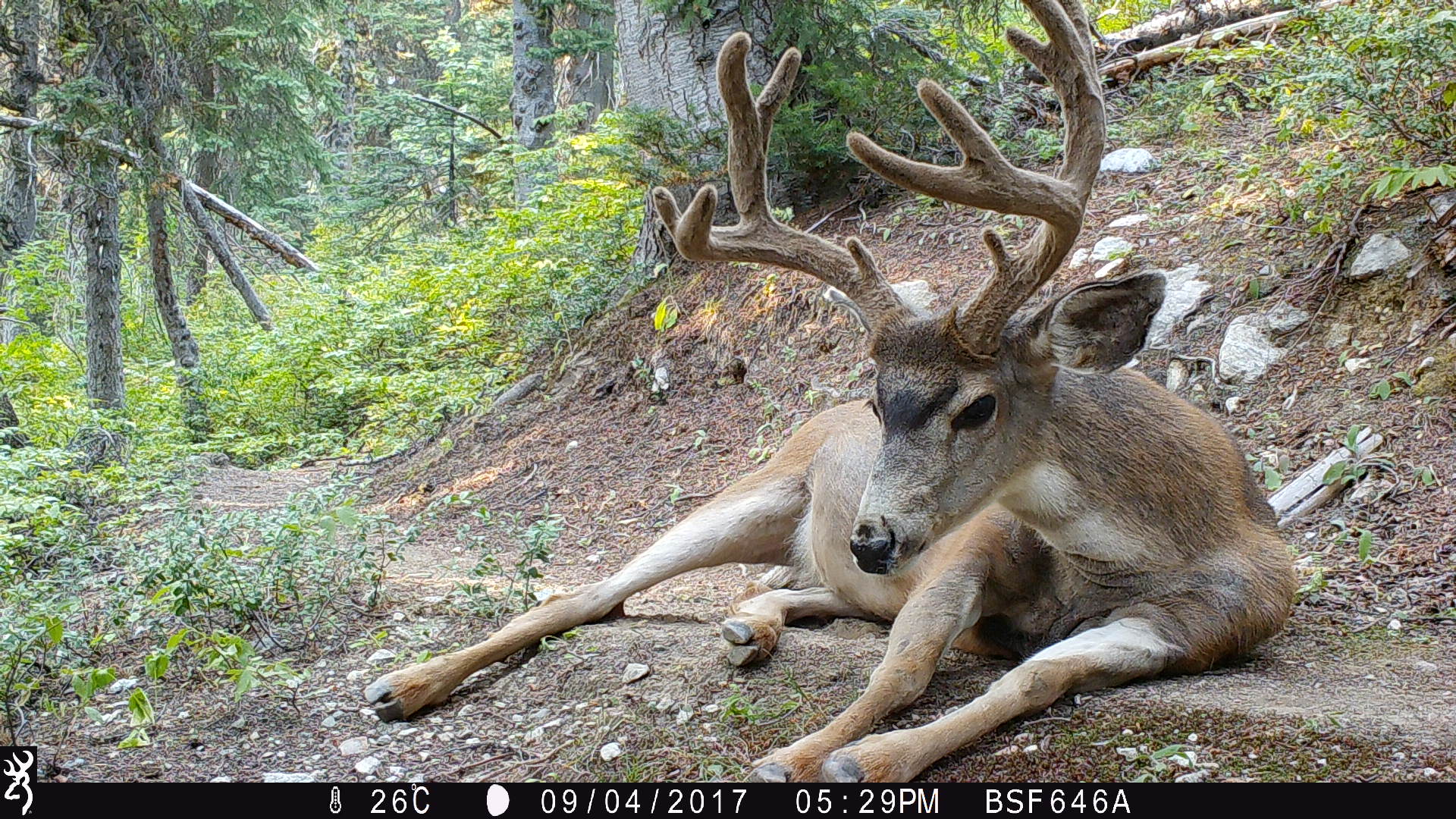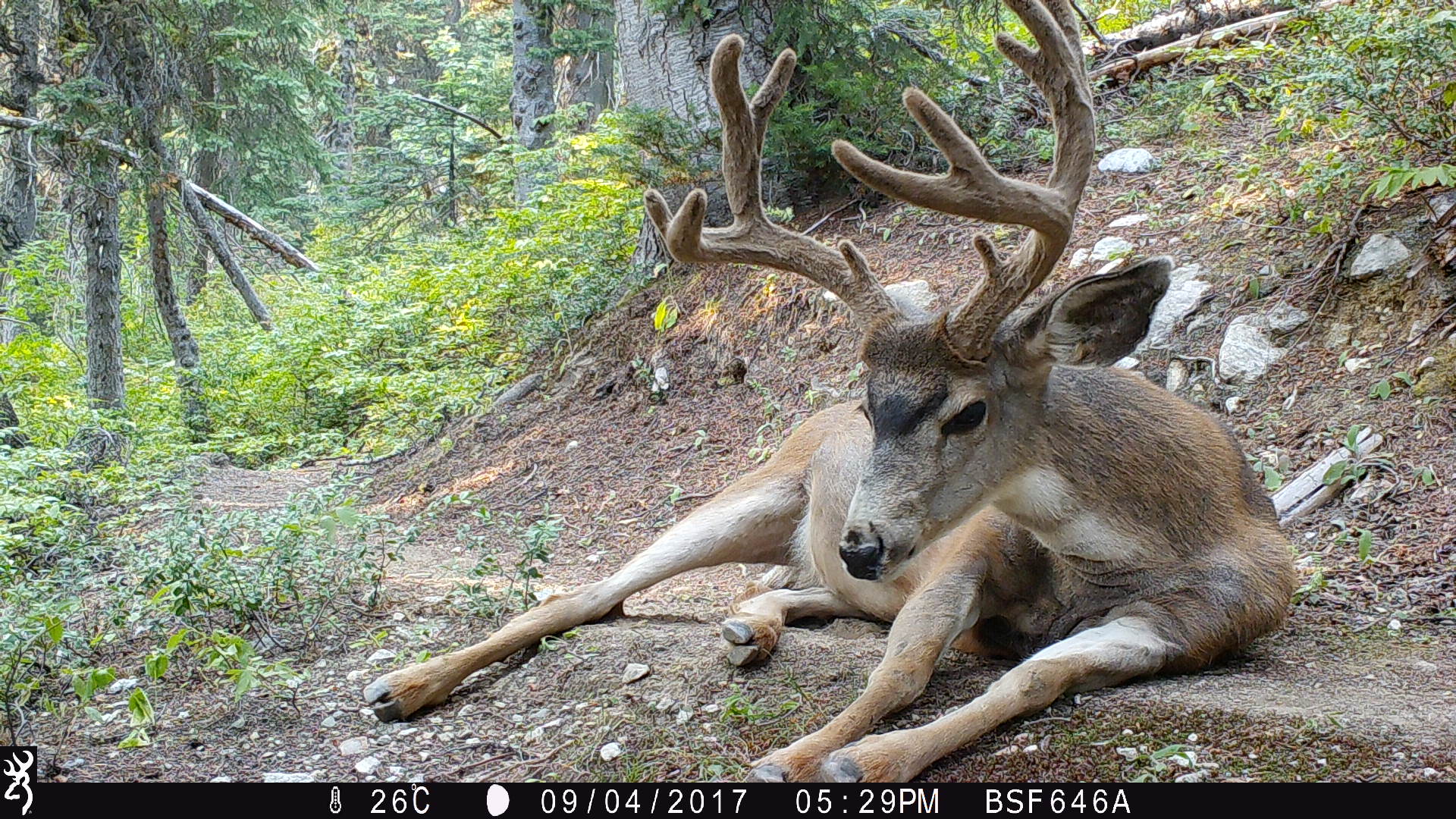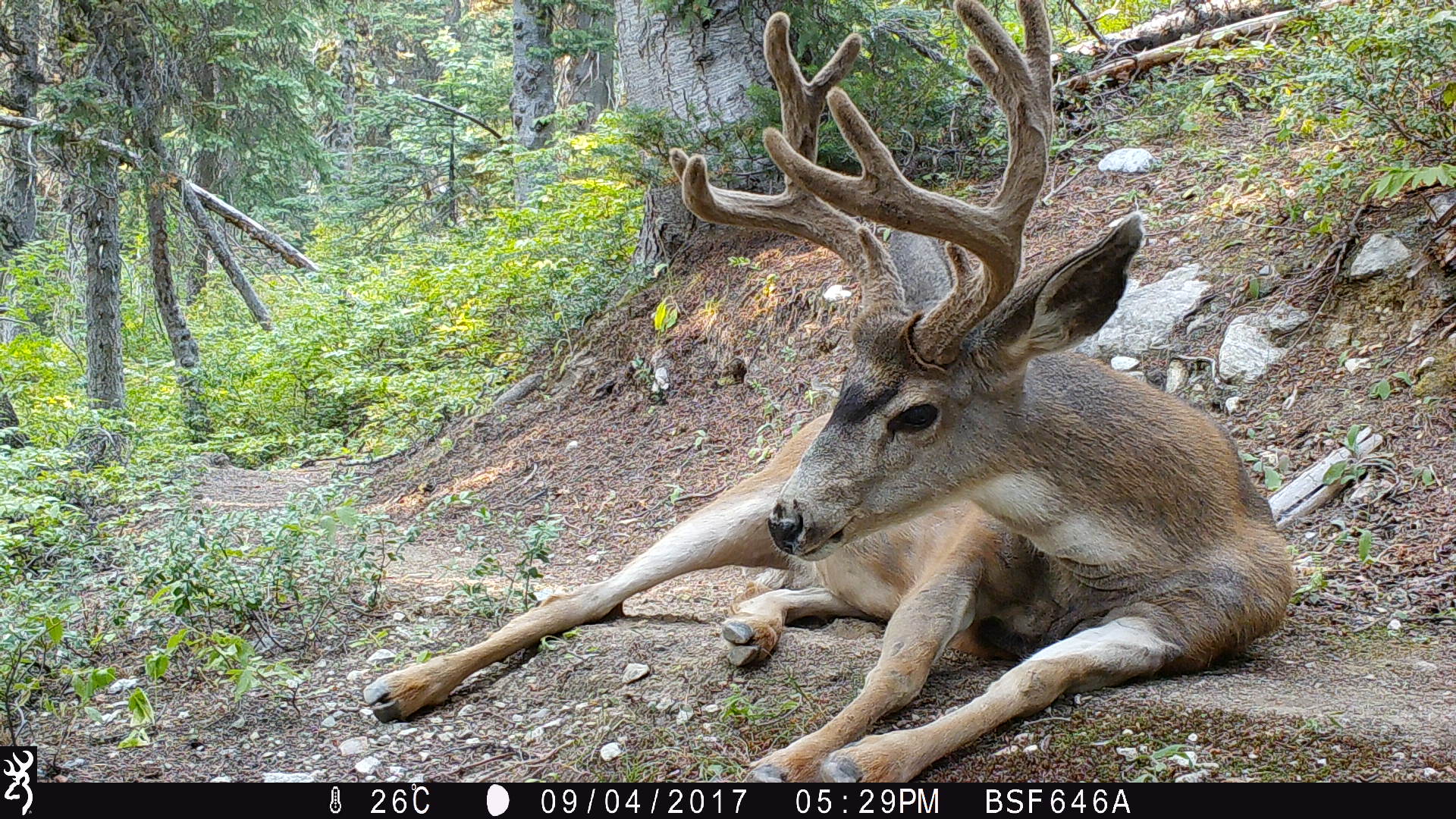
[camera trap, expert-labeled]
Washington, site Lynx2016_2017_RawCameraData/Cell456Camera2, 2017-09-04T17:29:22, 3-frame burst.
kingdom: Animalia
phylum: Chordata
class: Mammalia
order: Artiodactyla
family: Cervidae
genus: Odocoileus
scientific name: Odocoileus hemionus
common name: mule deer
Odocoileus hemionus (mule deer). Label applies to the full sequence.